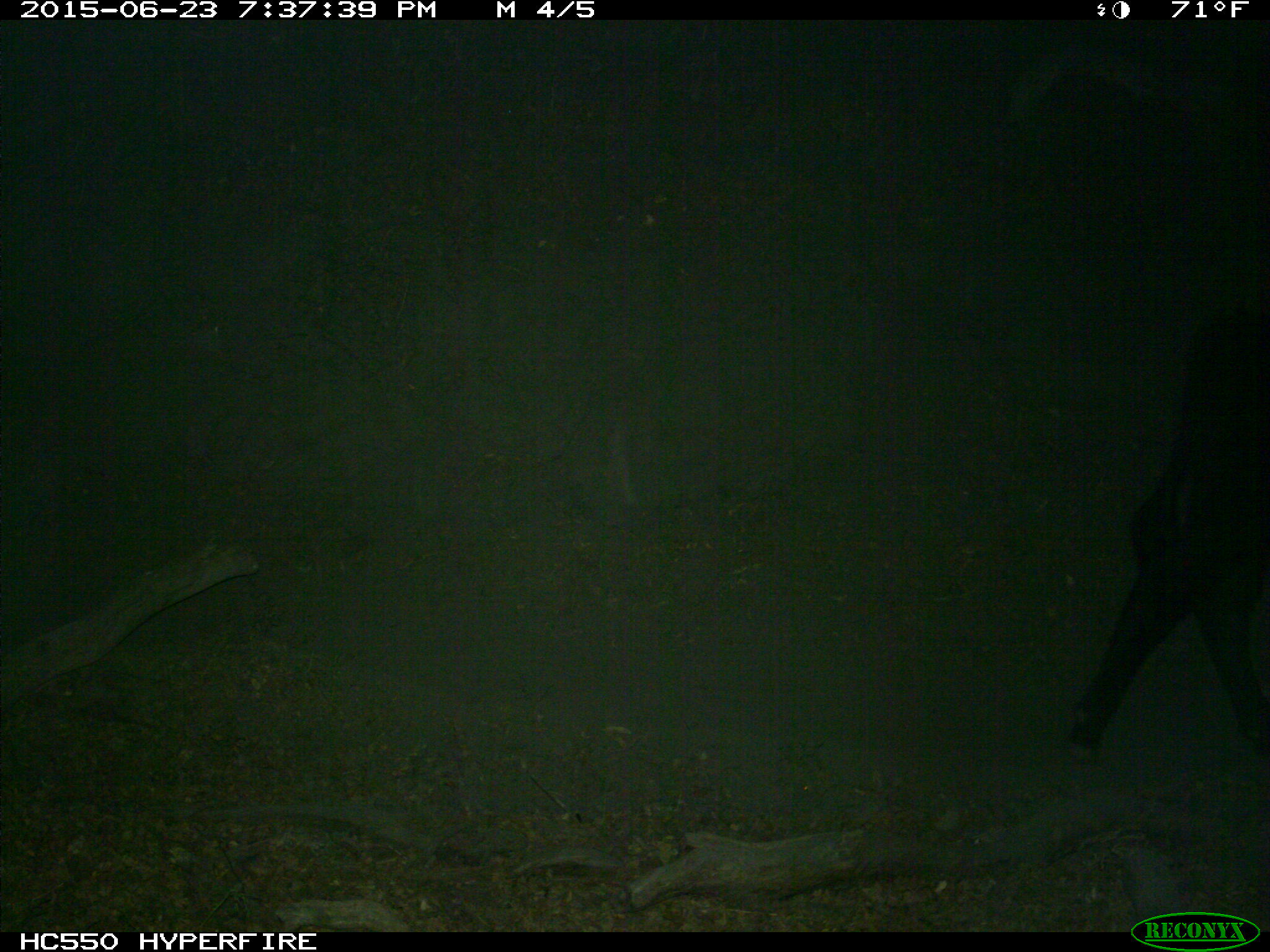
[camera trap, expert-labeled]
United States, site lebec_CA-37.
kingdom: Animalia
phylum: Chordata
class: Mammalia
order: Artiodactyla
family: Bovidae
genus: Bos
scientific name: Bos taurus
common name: domestic cow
Bos taurus (domestic cow).